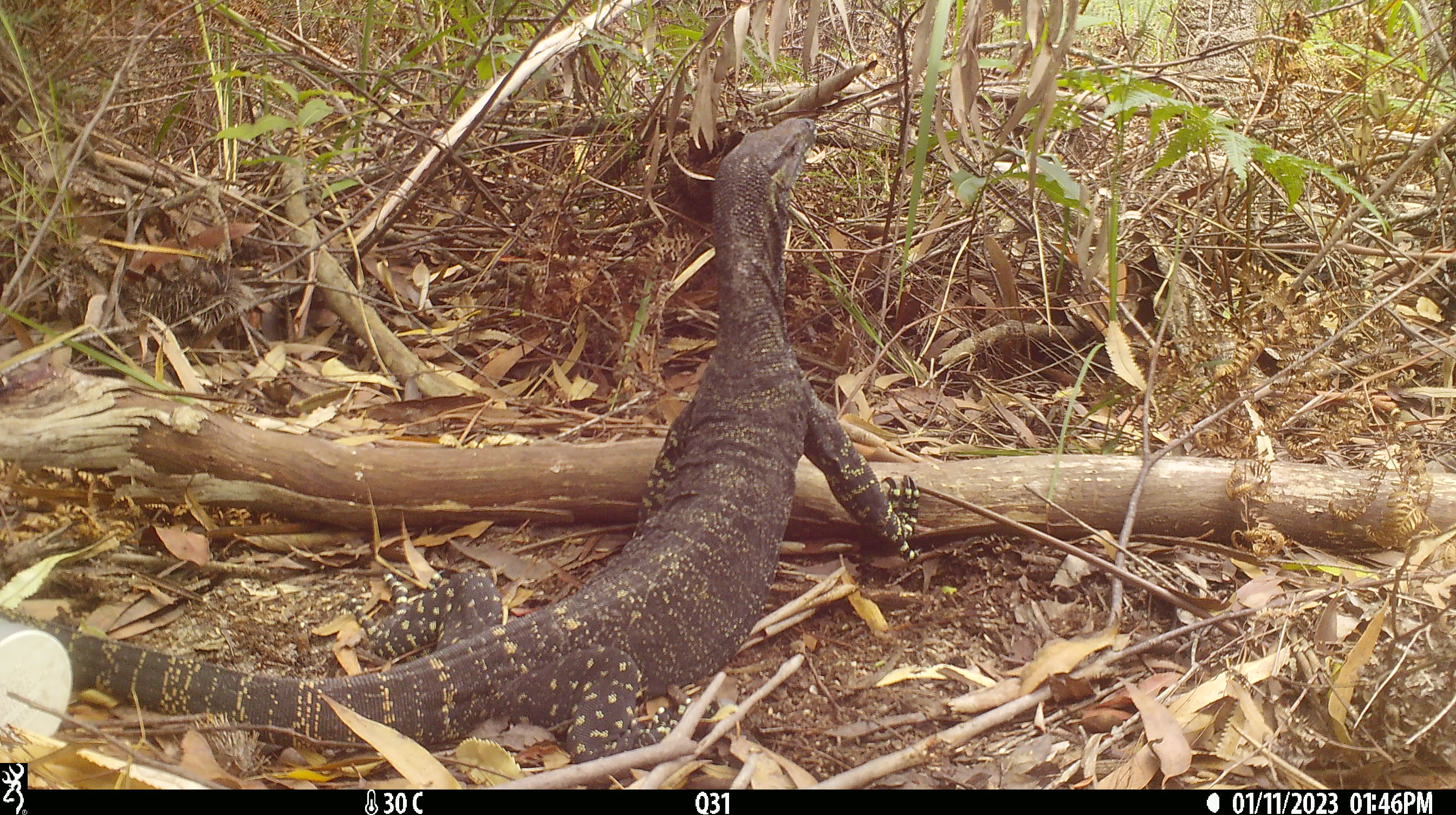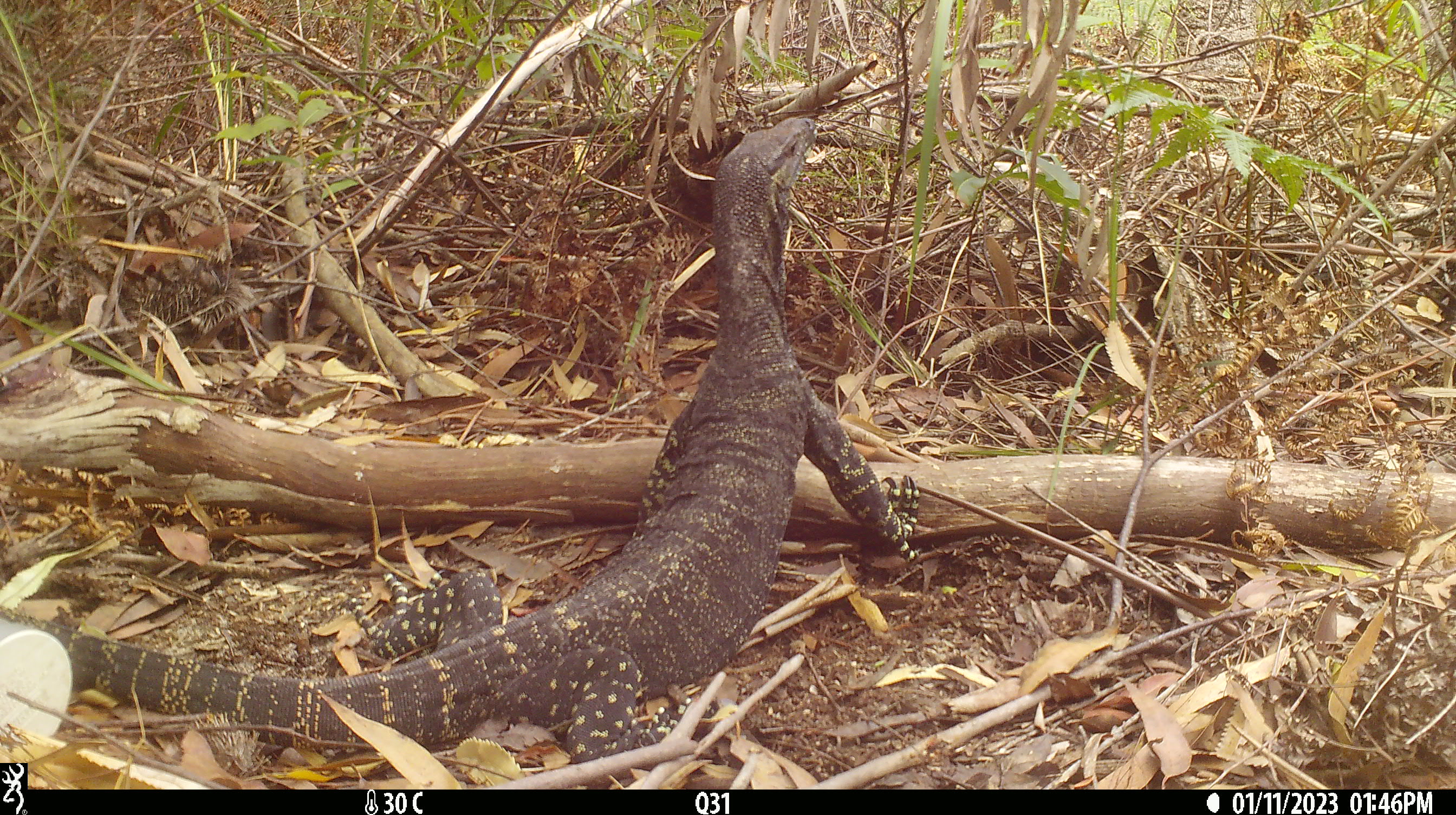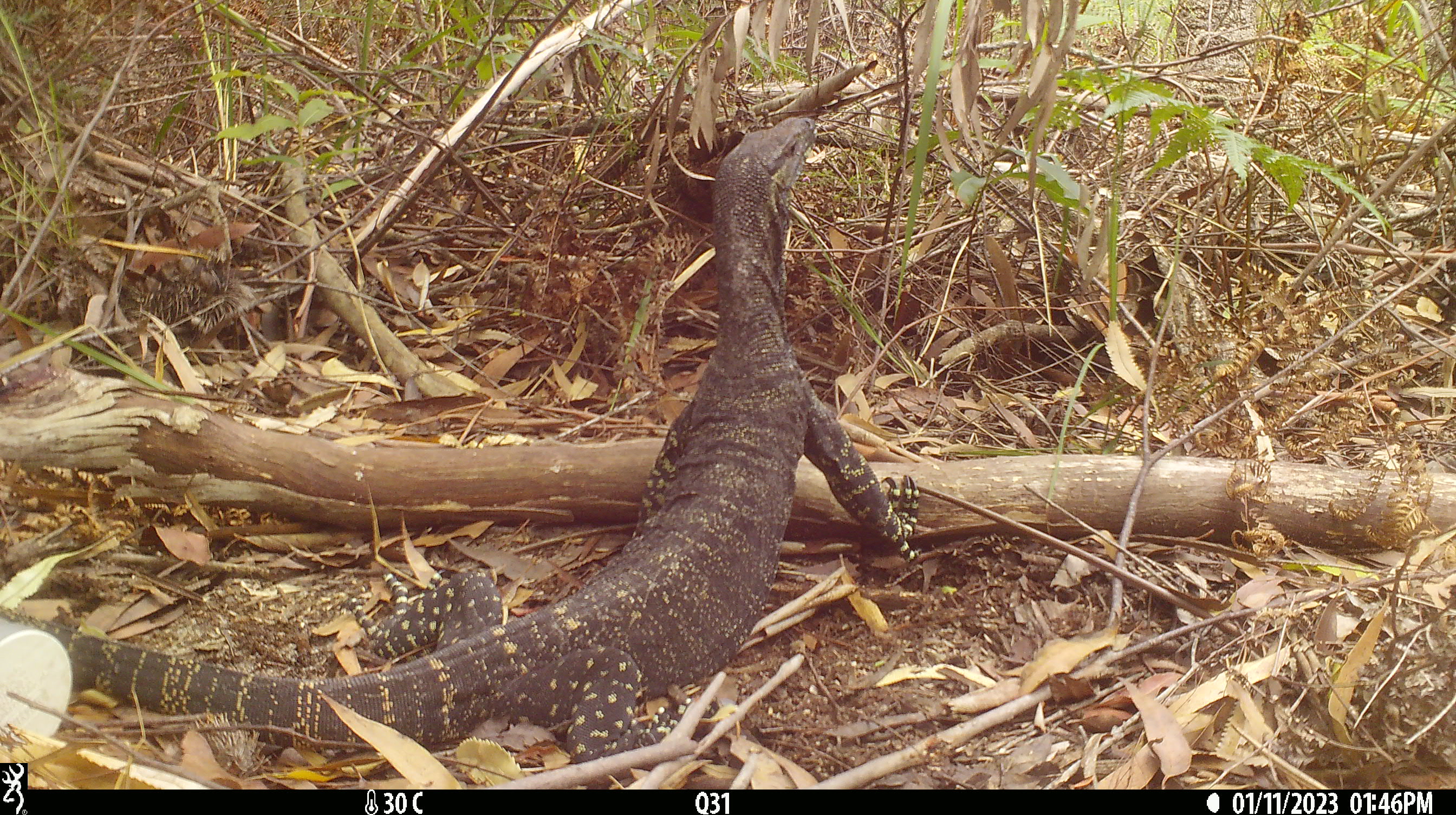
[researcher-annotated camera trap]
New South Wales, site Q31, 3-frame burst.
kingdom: Animalia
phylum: Chordata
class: Reptilia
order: Squamata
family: Varanidae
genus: Varanus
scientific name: Varanus varius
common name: lace monitor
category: goanna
Goanna (lace monitor) (Varanus varius).